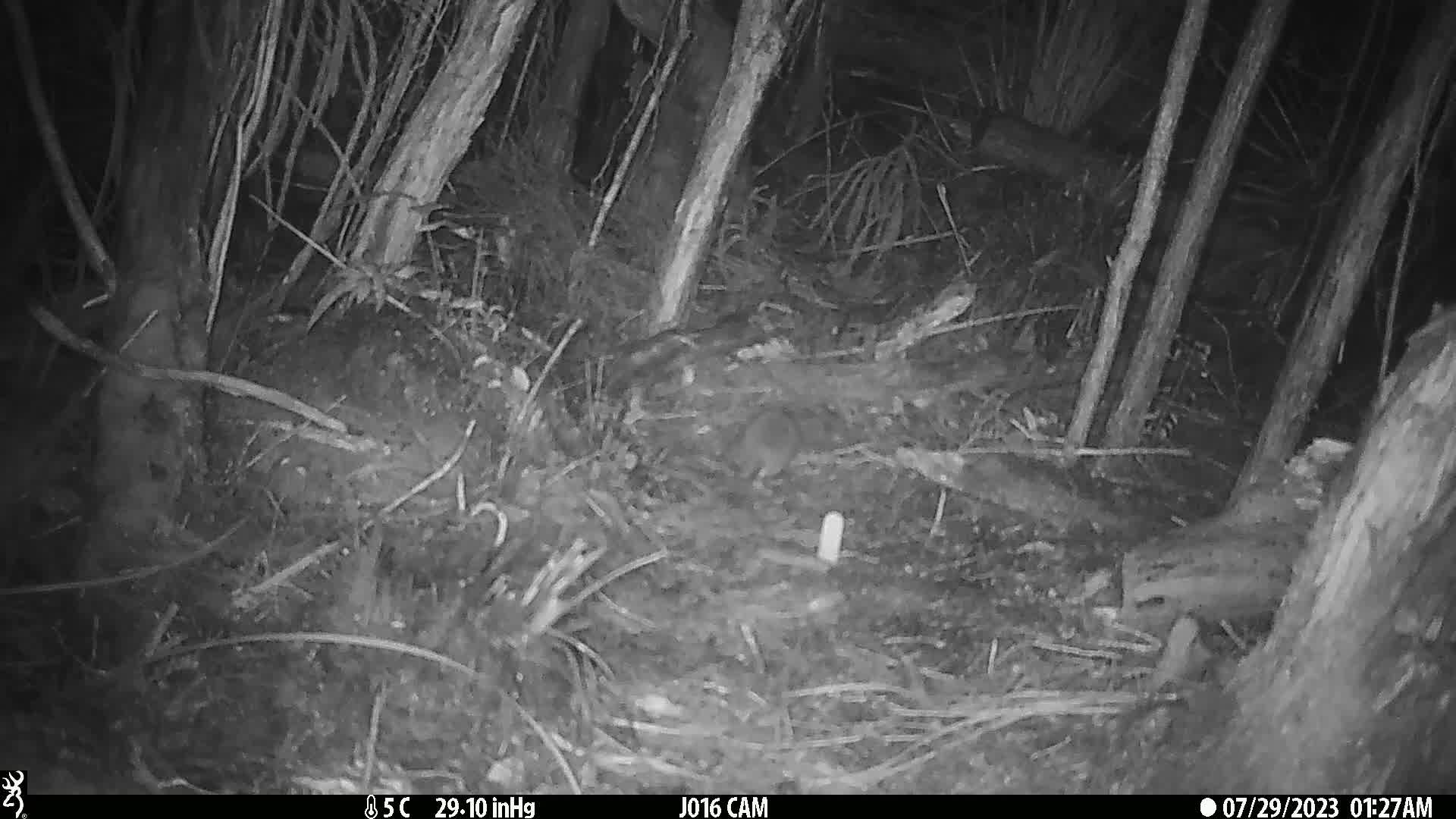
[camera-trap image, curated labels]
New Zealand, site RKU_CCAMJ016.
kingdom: Animalia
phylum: Chordata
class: Mammalia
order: Rodentia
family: Muridae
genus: Rattus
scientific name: Rattus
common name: rat